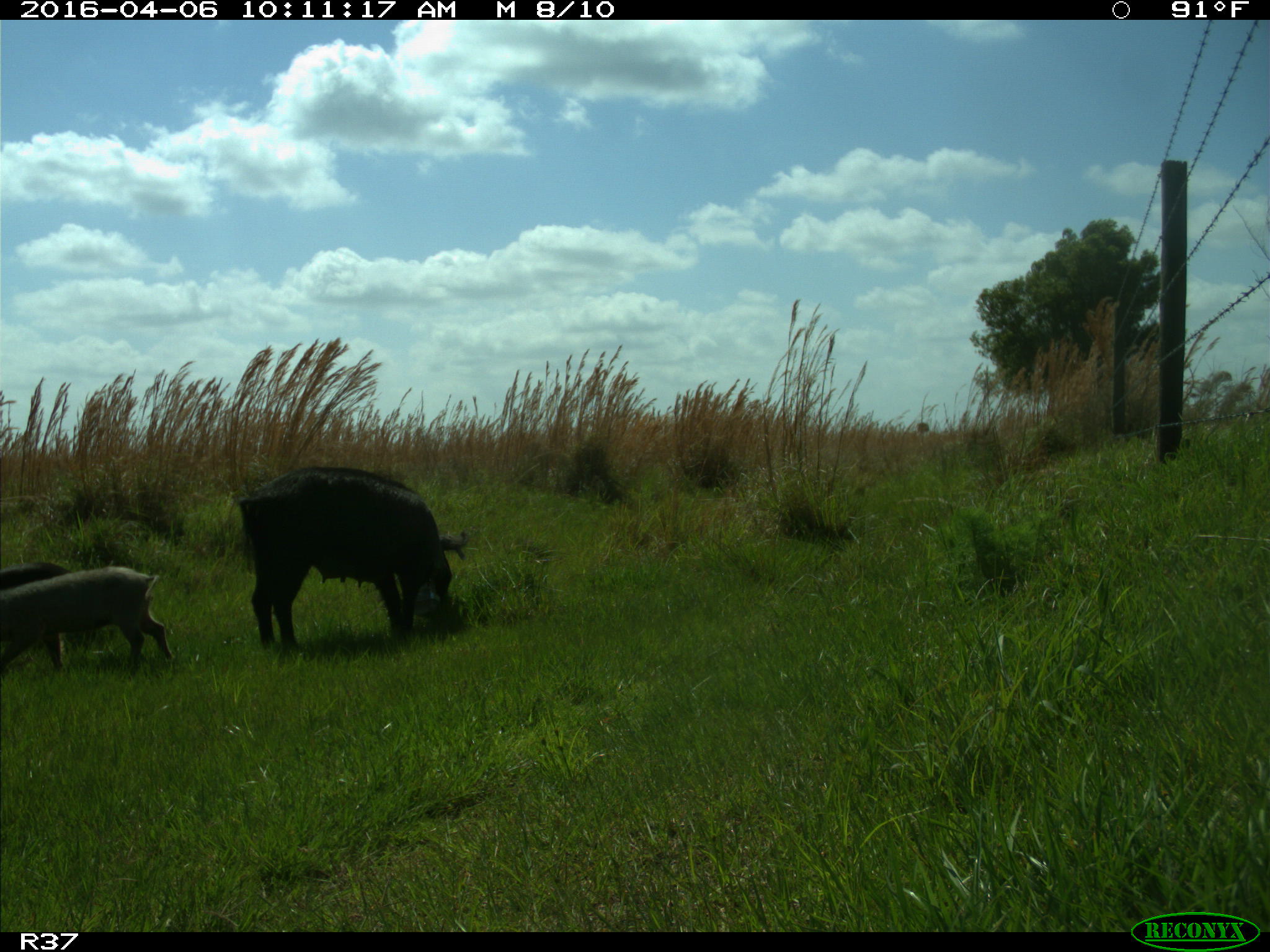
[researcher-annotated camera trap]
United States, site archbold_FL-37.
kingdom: Animalia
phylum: Chordata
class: Mammalia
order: Artiodactyla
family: Suidae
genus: Sus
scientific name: Sus scrofa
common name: wild boar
Sus scrofa (wild boar).